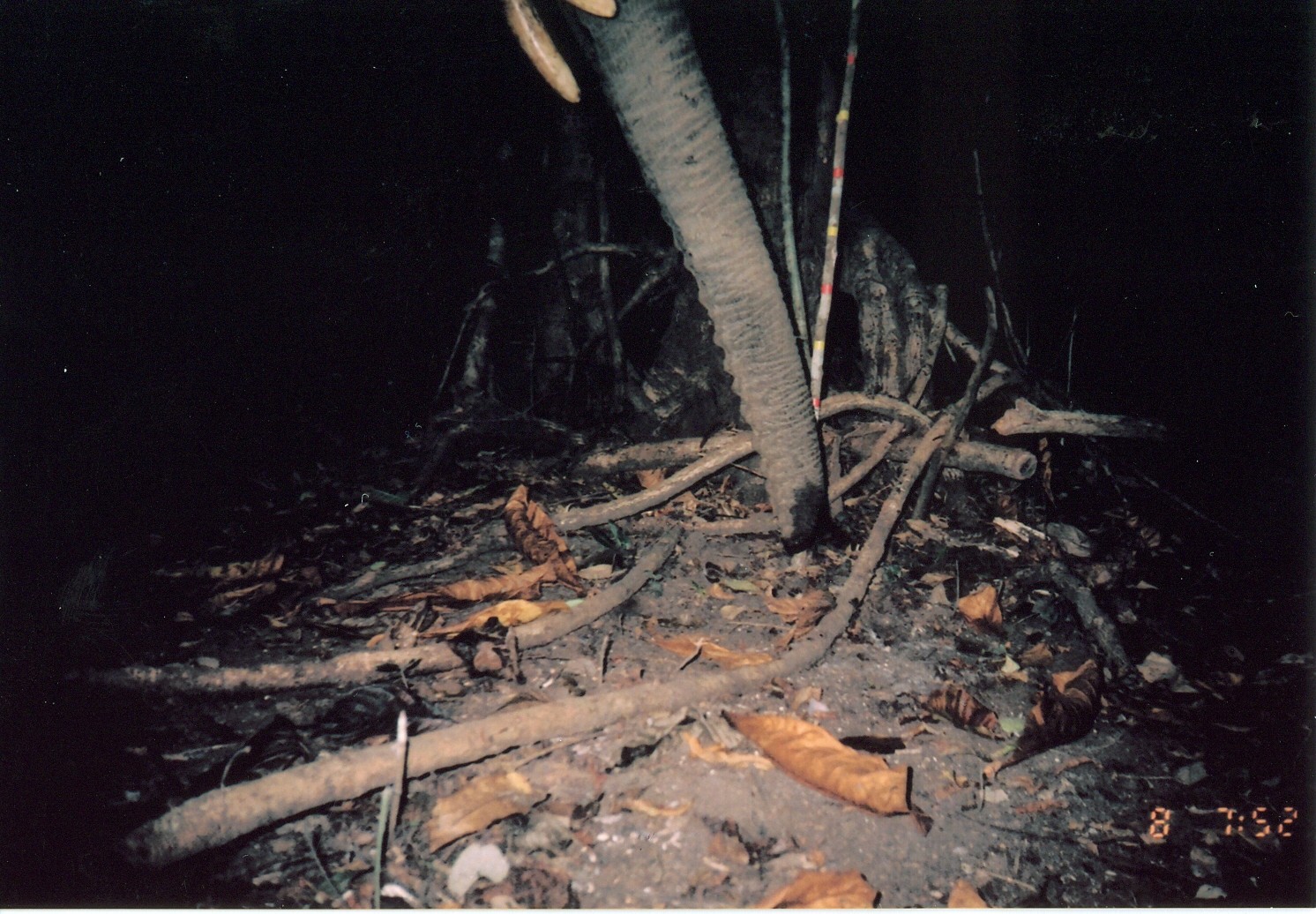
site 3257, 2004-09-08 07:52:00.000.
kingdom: Animalia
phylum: Chordata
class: Mammalia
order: Proboscidea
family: Elephantidae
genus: Loxodonta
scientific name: Loxodonta africana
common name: african bush elephant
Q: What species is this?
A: Loxodonta africana (african bush elephant).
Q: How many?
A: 1.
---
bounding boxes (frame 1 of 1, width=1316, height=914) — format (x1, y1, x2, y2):
loxodonta africana: (501, 0, 830, 551)